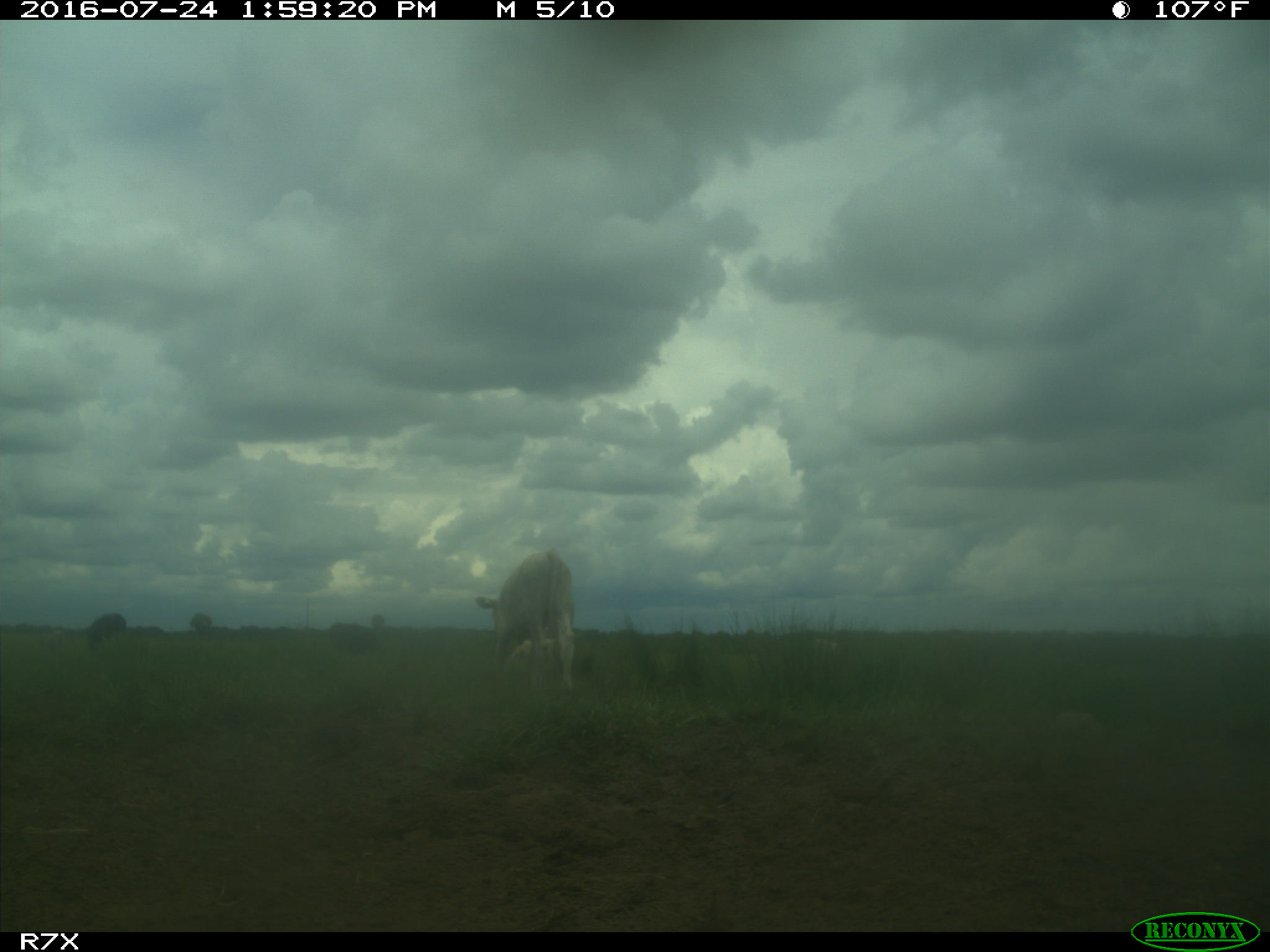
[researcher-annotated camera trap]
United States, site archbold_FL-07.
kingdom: Animalia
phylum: Chordata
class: Mammalia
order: Artiodactyla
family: Bovidae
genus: Bos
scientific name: Bos taurus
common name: domestic cow